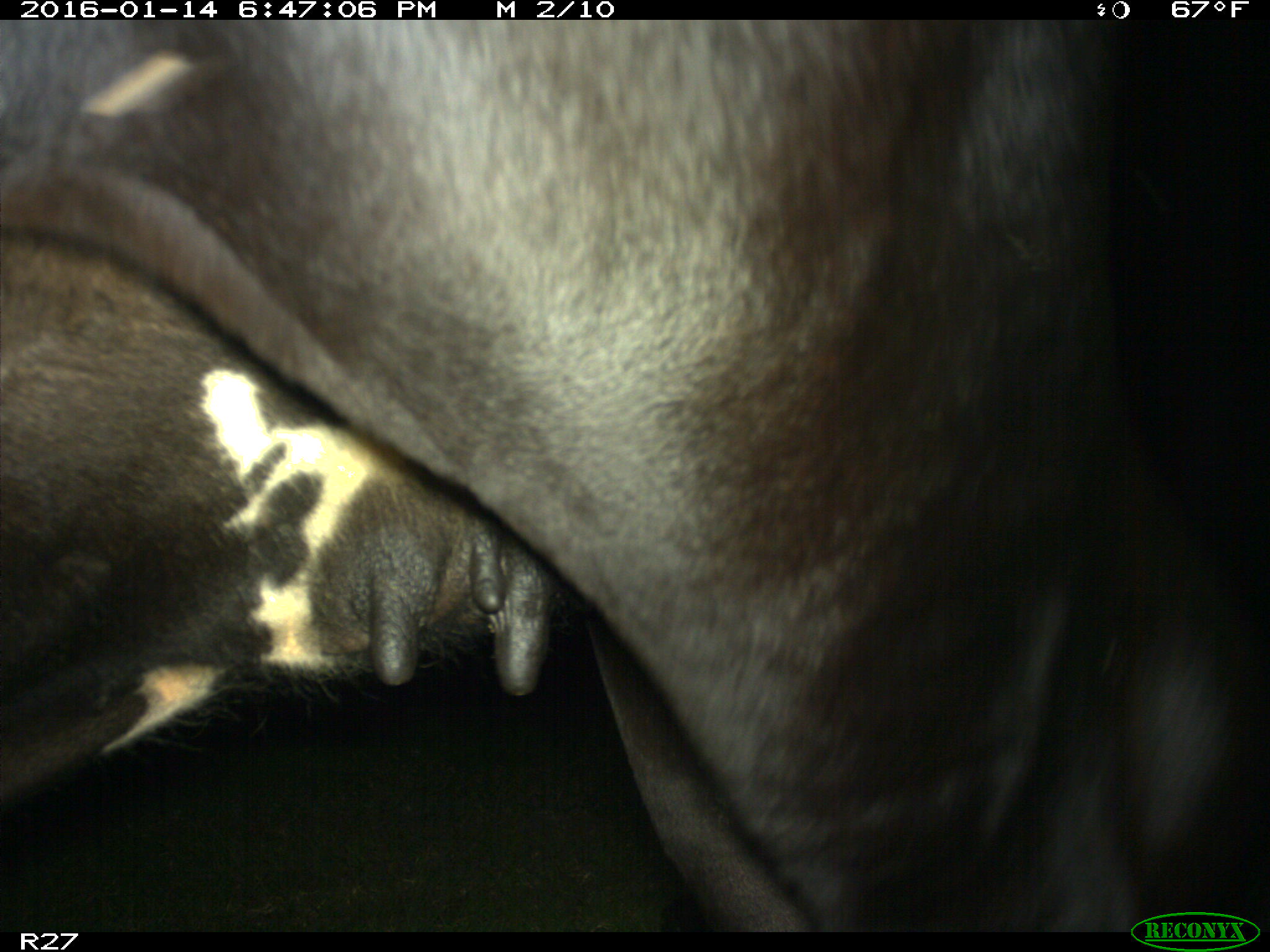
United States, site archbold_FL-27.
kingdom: Animalia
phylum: Chordata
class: Mammalia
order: Artiodactyla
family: Bovidae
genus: Bos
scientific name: Bos taurus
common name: domestic cow